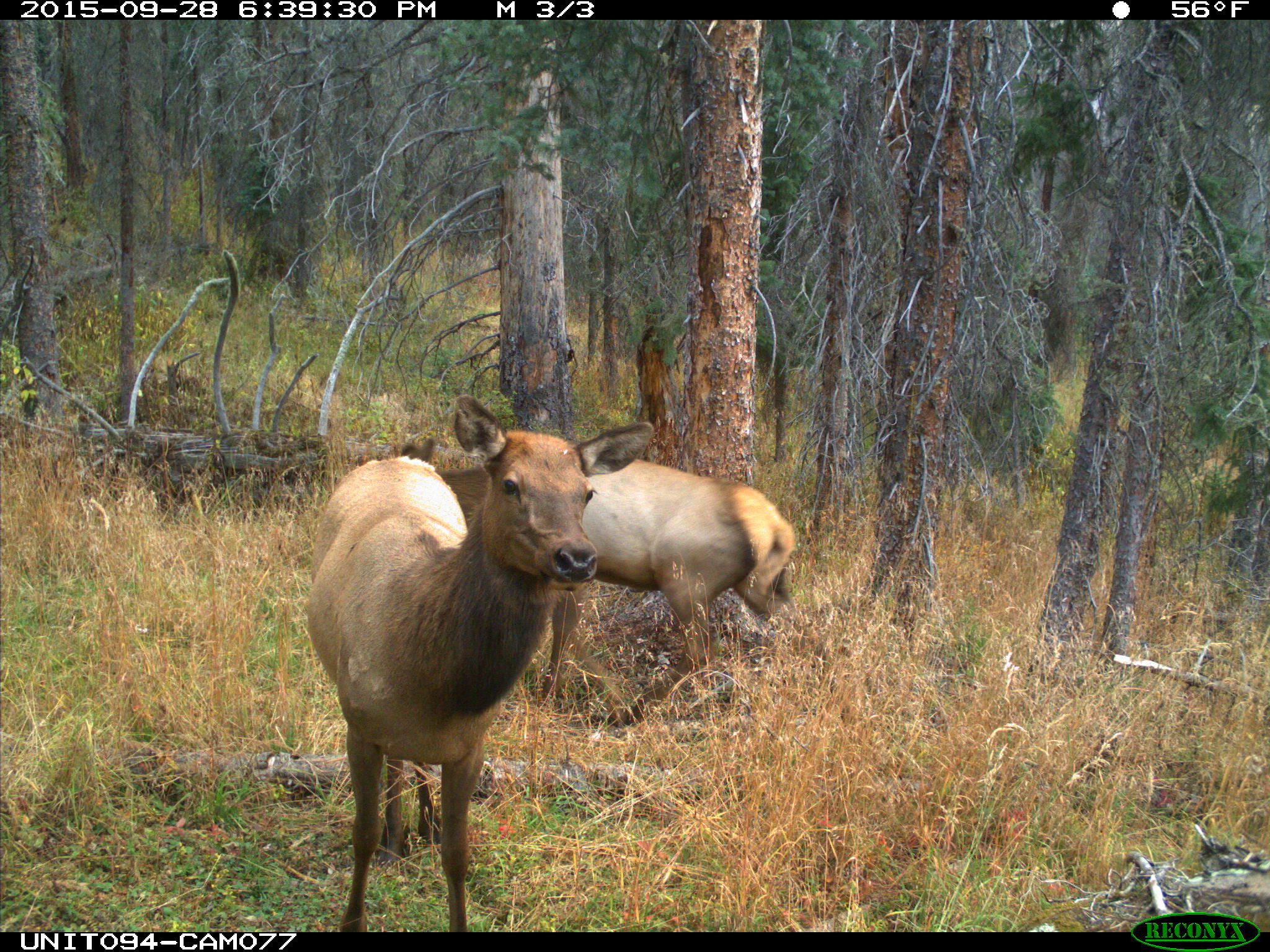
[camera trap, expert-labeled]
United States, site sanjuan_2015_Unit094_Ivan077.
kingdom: Animalia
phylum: Chordata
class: Mammalia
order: Artiodactyla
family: Cervidae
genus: Cervus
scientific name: Cervus elaphus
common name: red deer